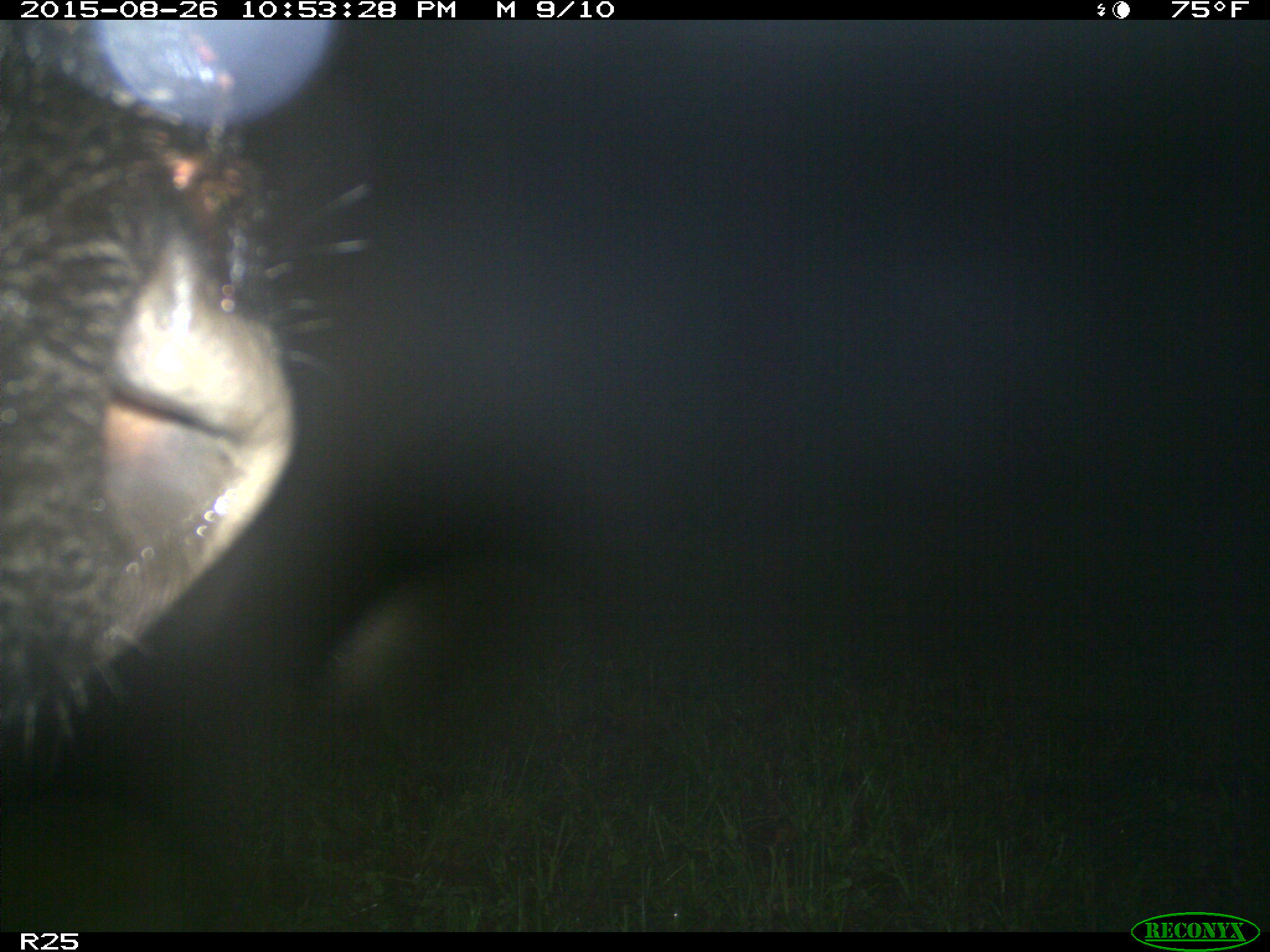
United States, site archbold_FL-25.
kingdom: Animalia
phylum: Chordata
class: Mammalia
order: Artiodactyla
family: Bovidae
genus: Bos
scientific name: Bos taurus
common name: domestic cow